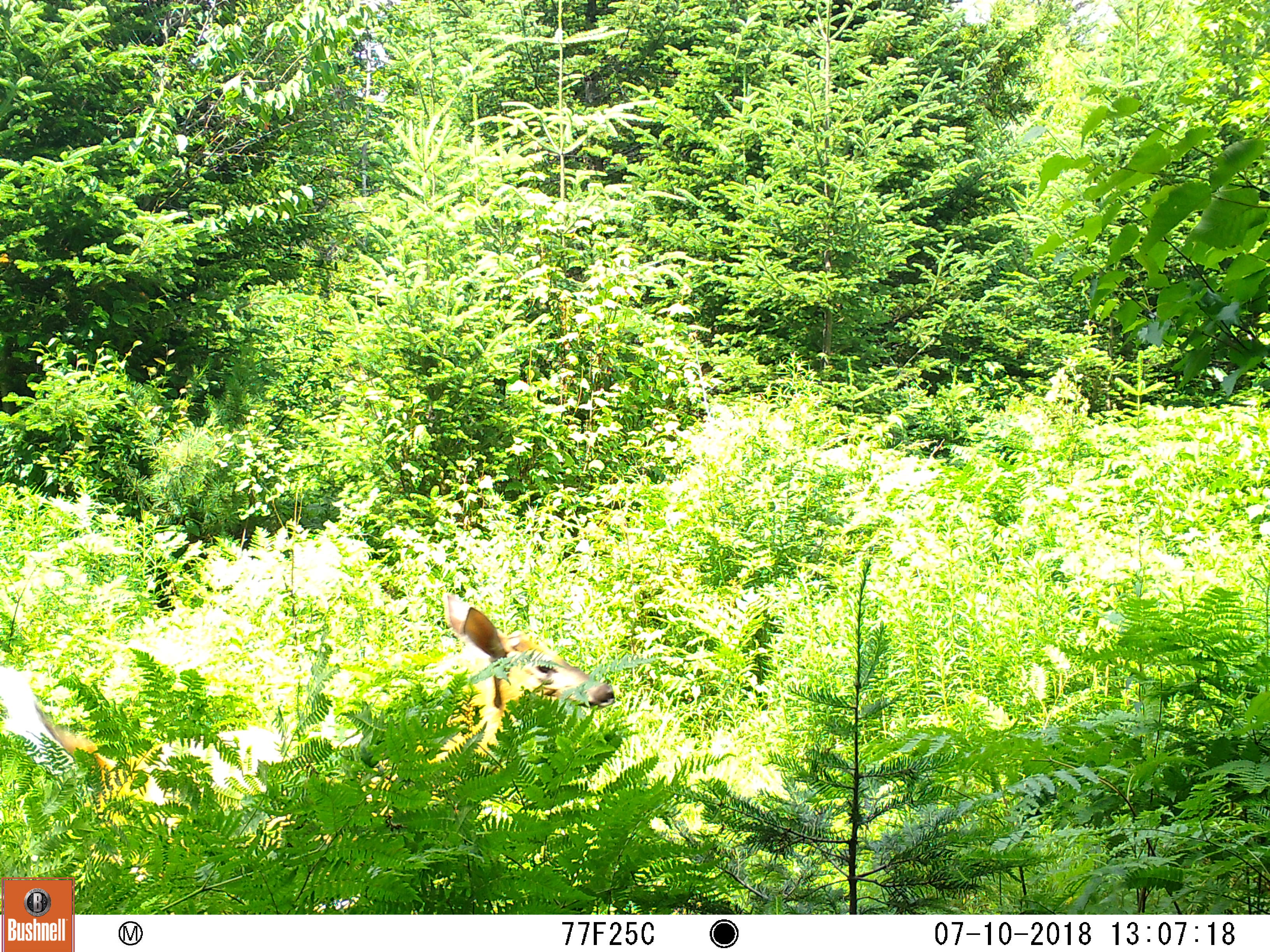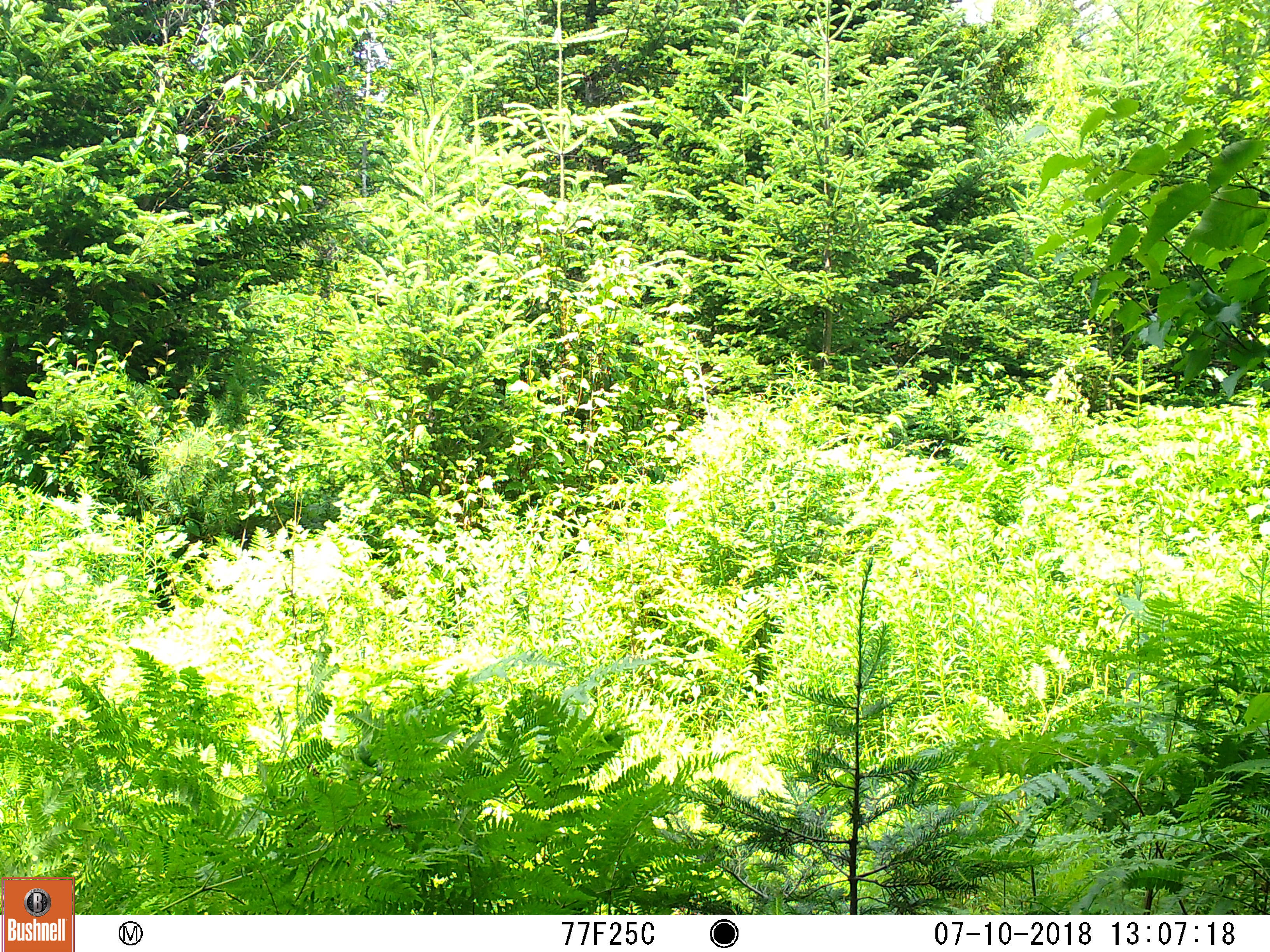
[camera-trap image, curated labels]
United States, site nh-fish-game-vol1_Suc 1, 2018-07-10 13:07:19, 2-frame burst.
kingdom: Animalia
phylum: Chordata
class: Mammalia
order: Artiodactyla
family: Cervidae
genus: Odocoileus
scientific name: Odocoileus virginianus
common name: white-tailed deer